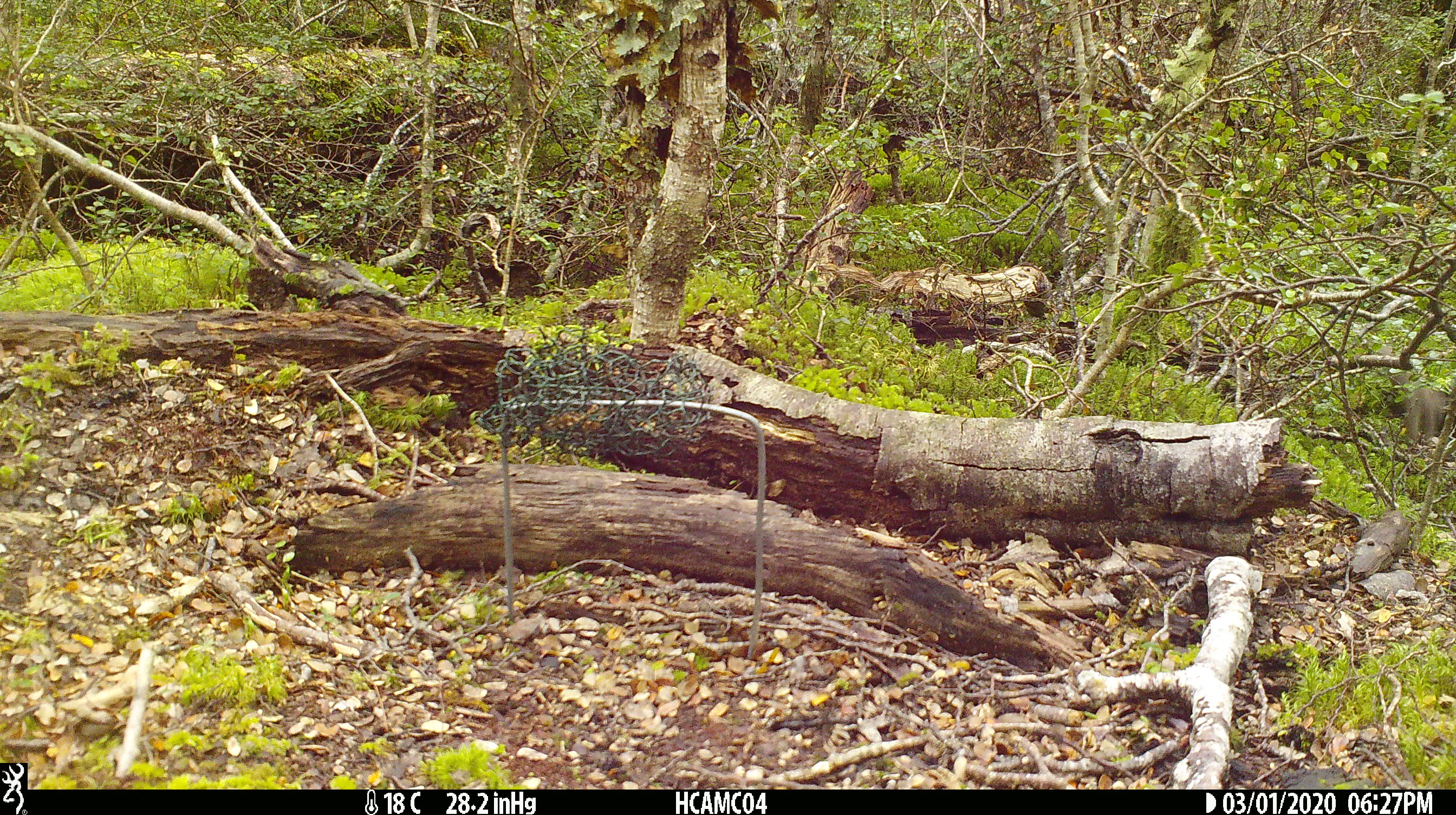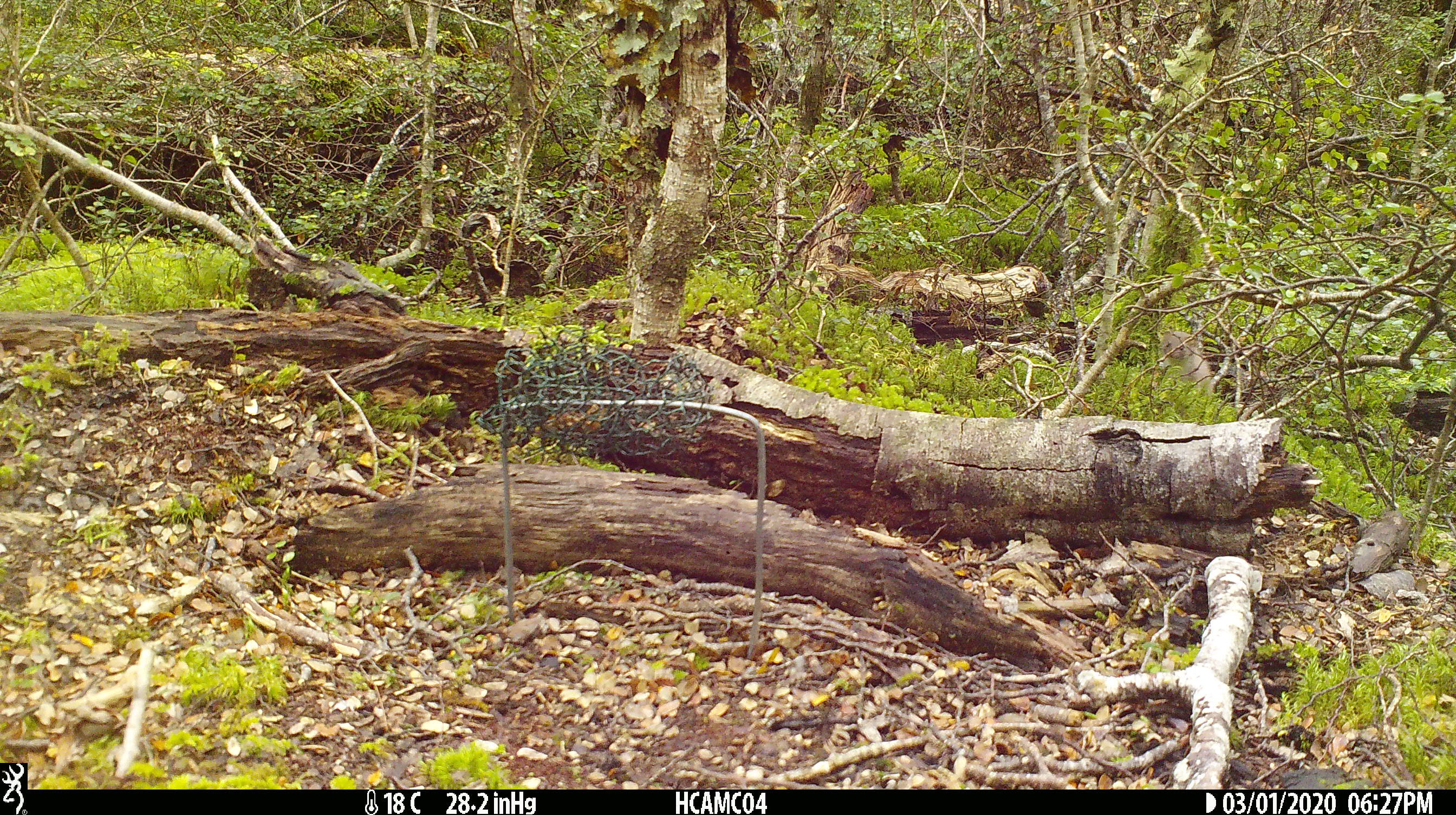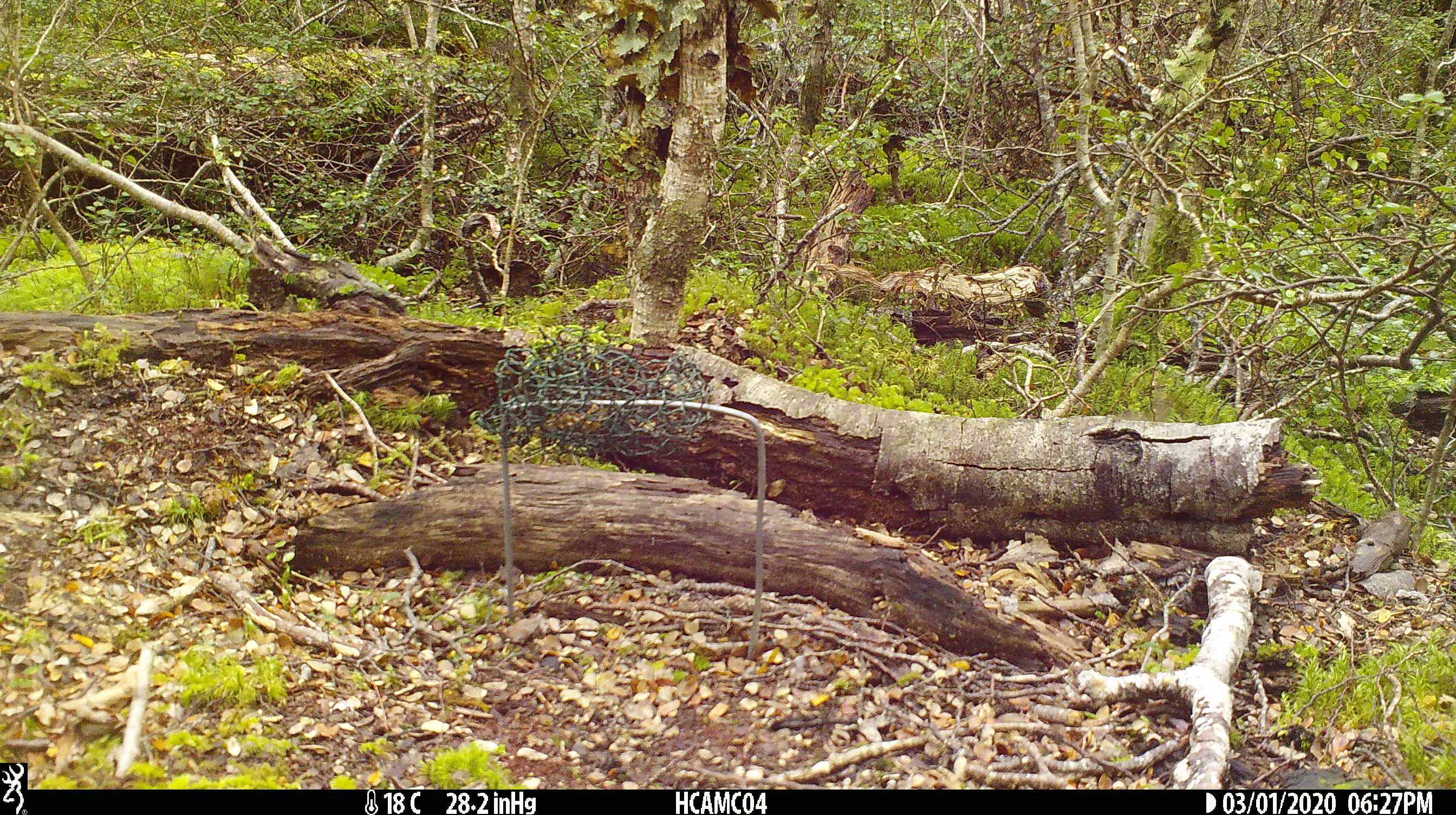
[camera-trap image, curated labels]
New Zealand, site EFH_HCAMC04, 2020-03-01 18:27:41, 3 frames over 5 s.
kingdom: Animalia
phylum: Chordata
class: Mammalia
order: Rodentia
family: Muridae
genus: Mus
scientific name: Mus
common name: mouse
Mouse (Mus).